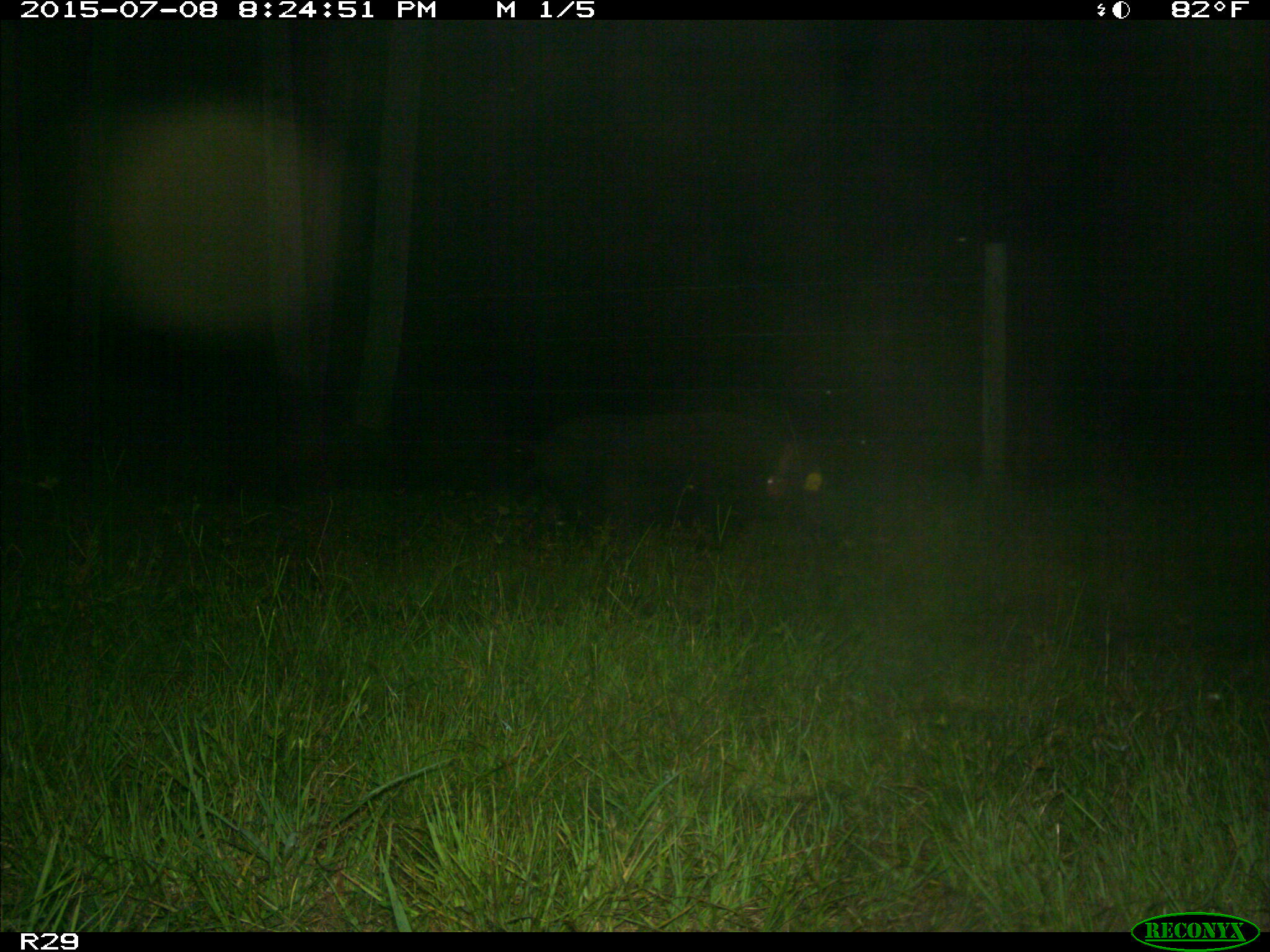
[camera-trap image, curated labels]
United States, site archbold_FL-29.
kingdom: Animalia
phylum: Chordata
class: Mammalia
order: Artiodactyla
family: Suidae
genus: Sus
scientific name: Sus scrofa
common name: wild boar